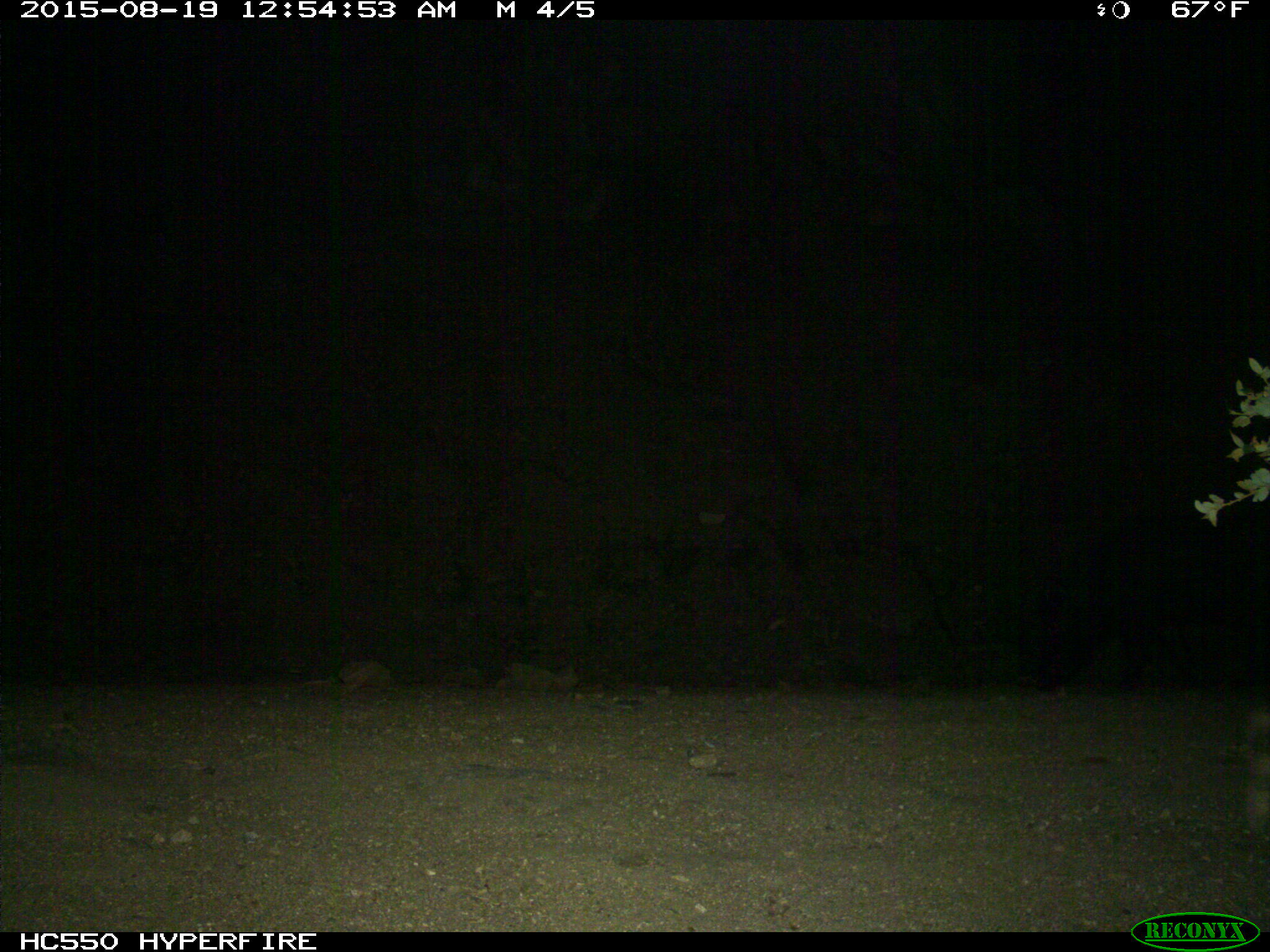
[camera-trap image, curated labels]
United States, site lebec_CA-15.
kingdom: Animalia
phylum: Chordata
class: Mammalia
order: Artiodactyla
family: Suidae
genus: Sus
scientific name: Sus scrofa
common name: wild boar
Sus scrofa (wild boar).